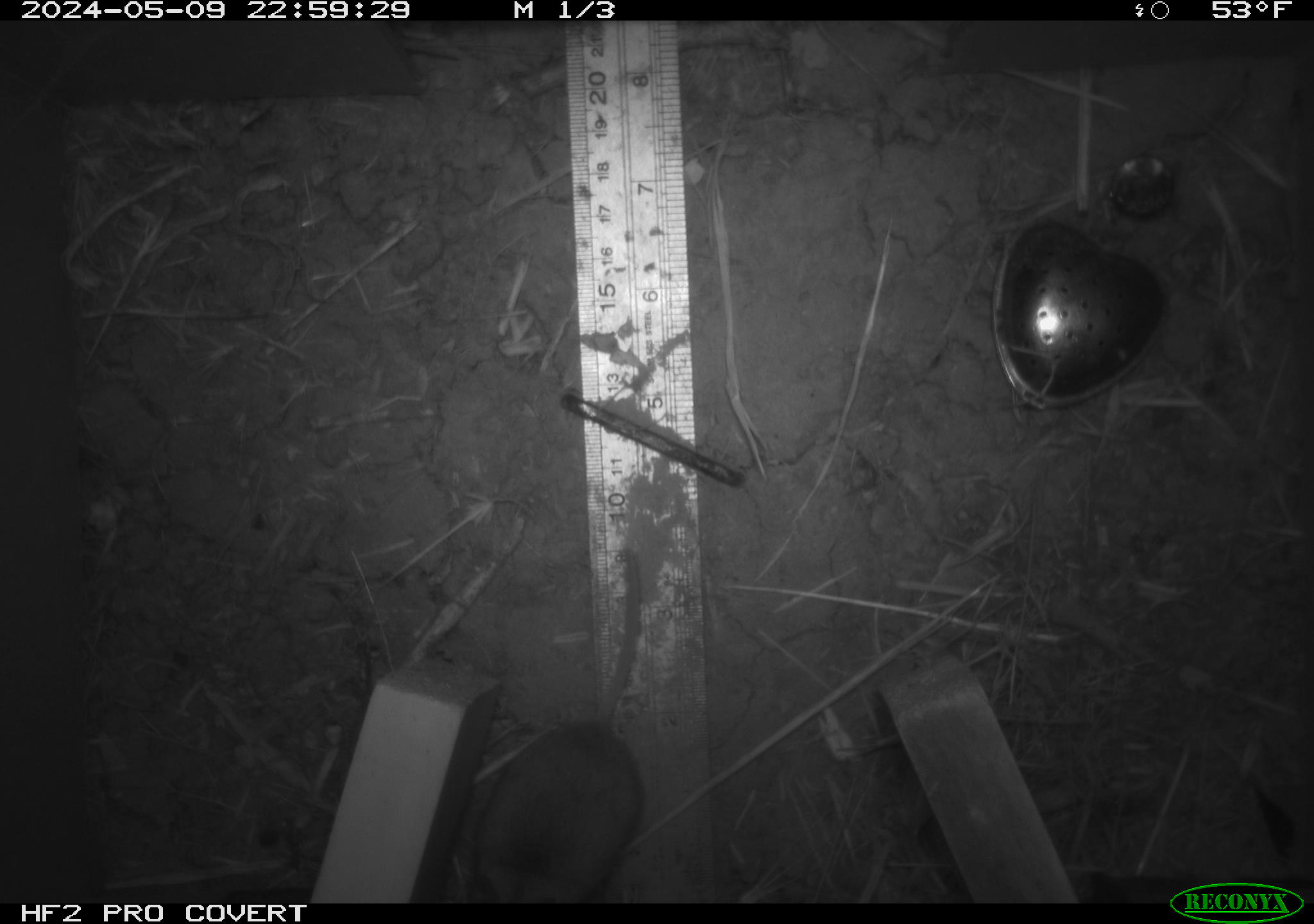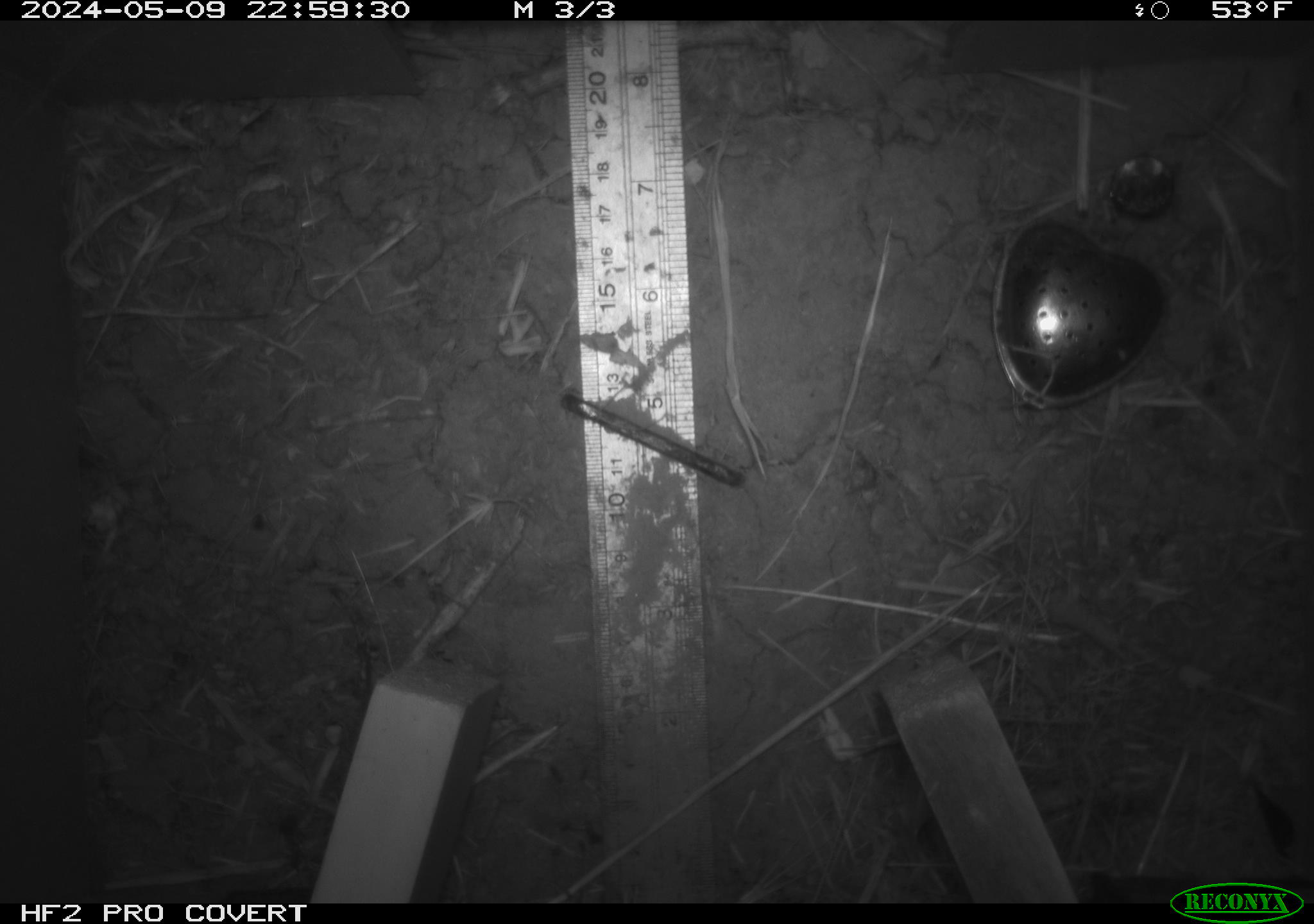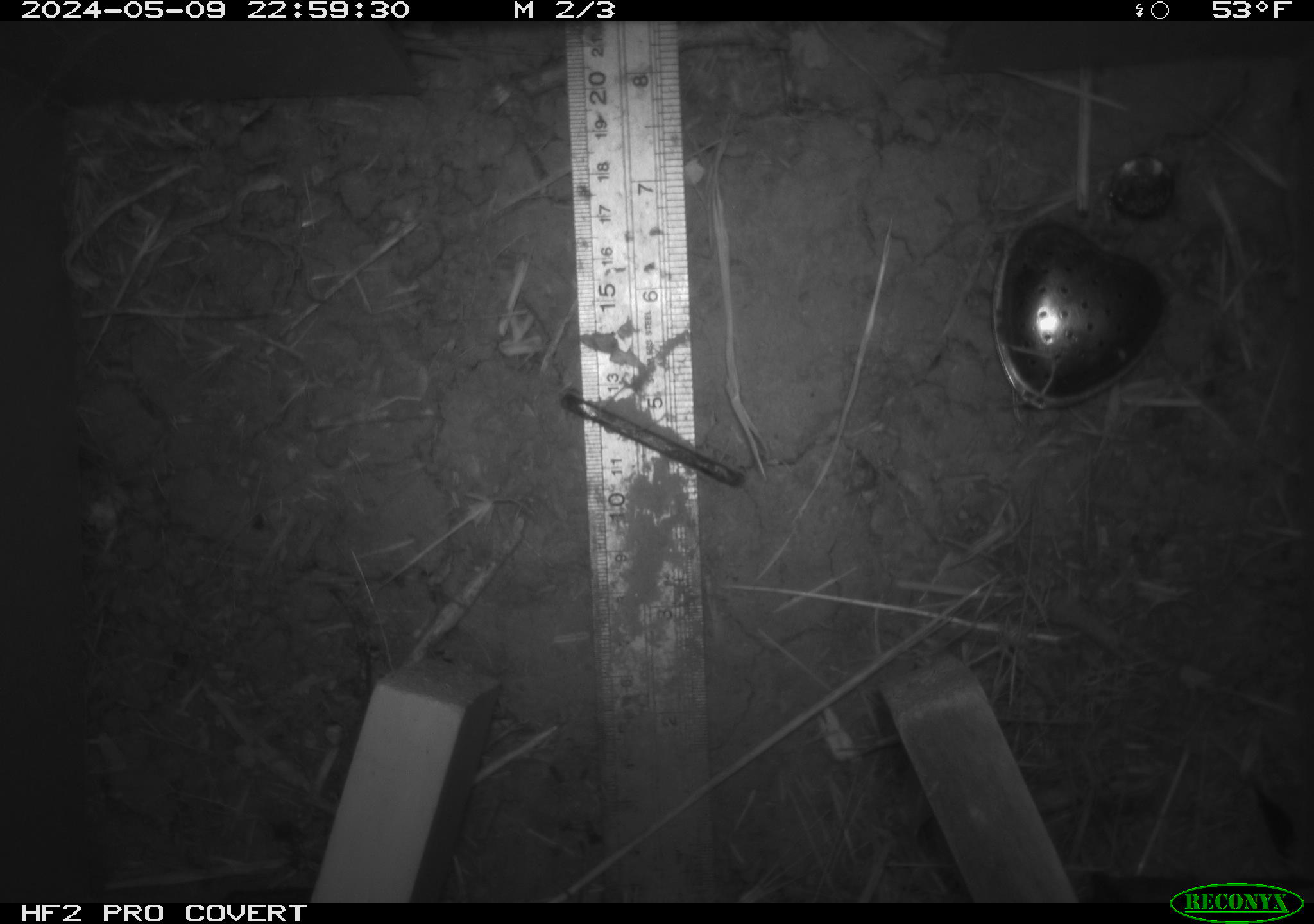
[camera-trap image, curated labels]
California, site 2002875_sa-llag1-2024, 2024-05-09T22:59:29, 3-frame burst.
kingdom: Animalia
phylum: Chordata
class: Mammalia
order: Rodentia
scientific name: Rodentia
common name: mouse species